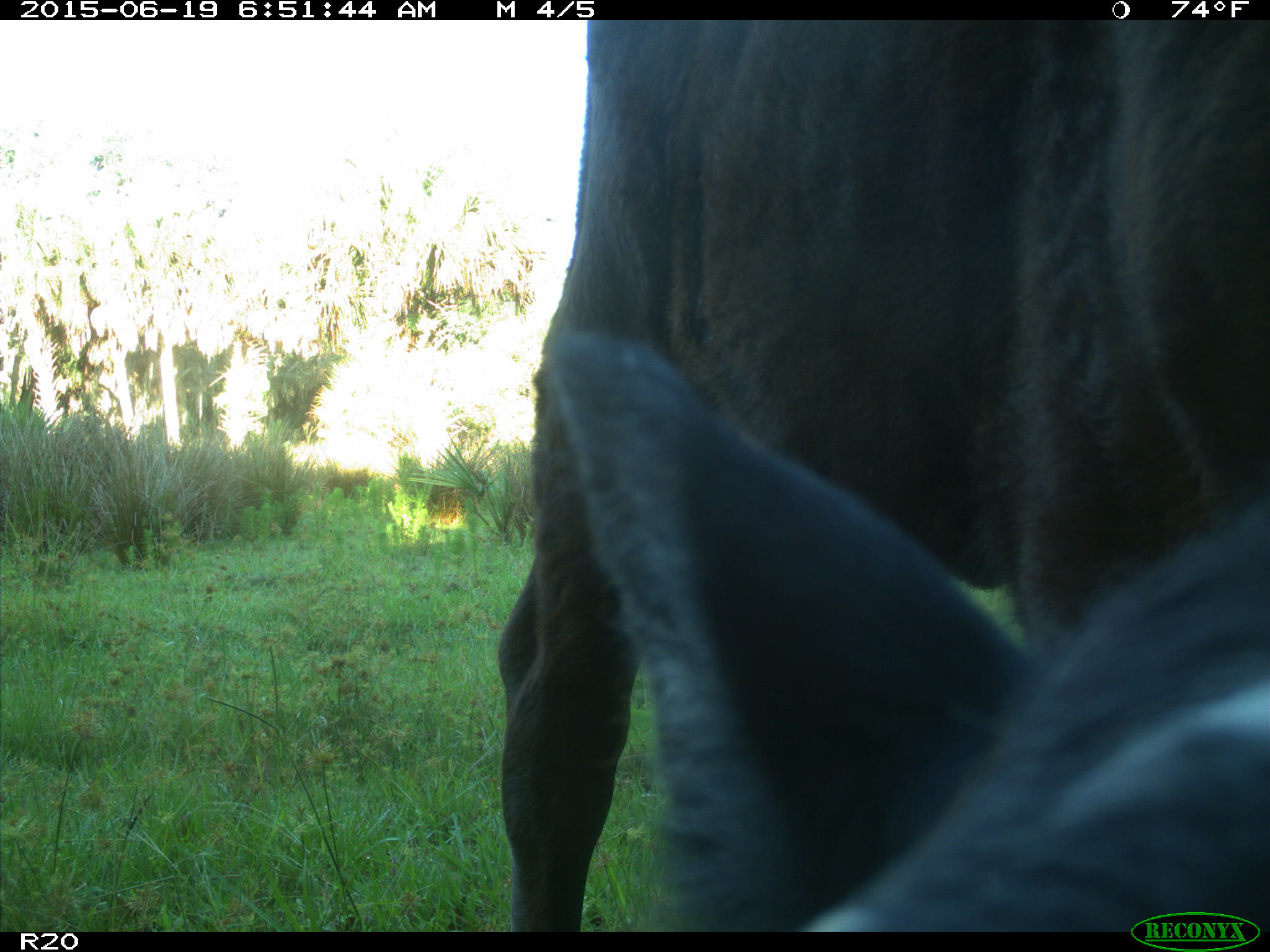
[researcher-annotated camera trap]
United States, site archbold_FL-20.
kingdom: Animalia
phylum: Chordata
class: Mammalia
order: Artiodactyla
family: Bovidae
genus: Bos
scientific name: Bos taurus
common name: domestic cow